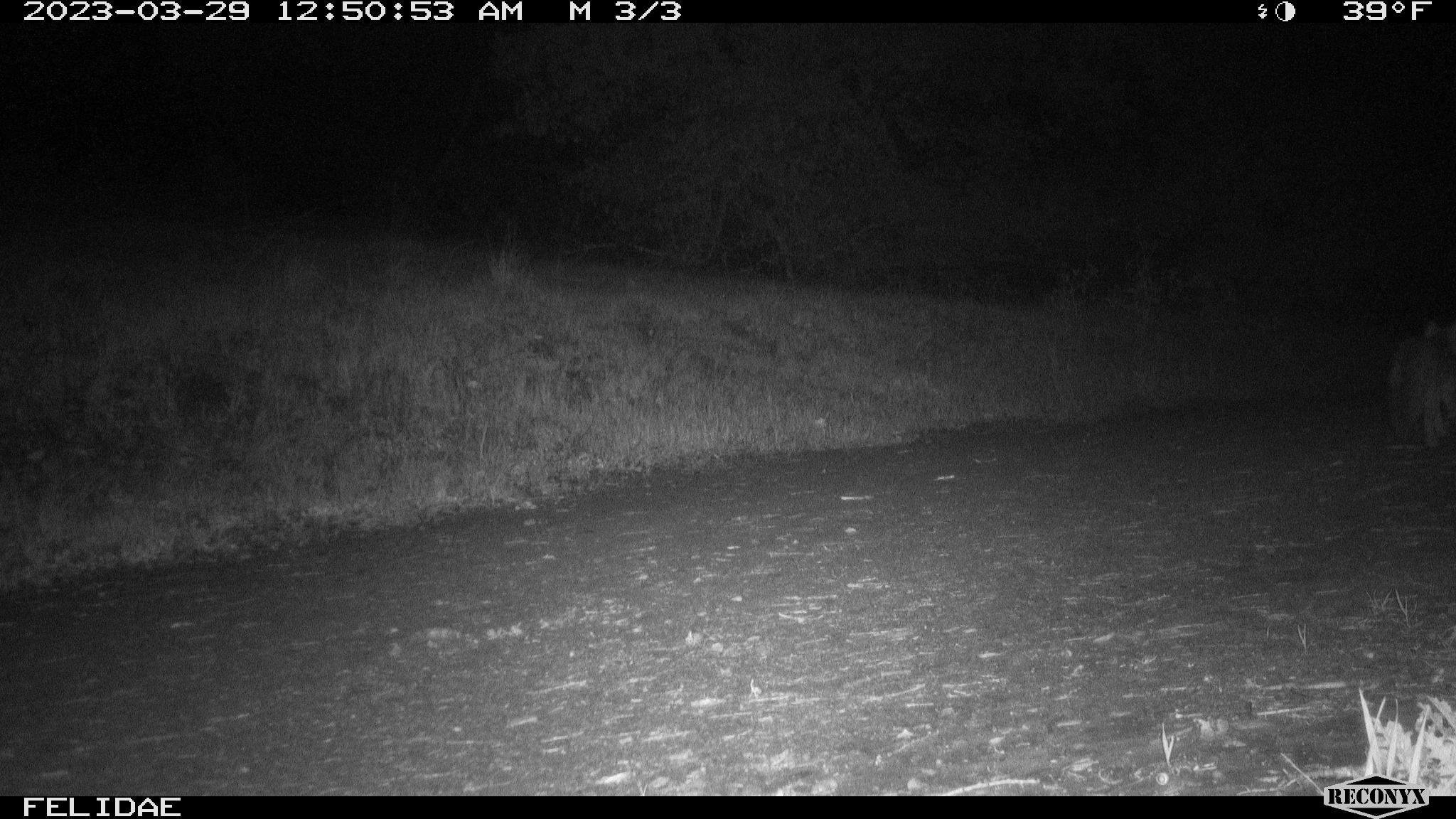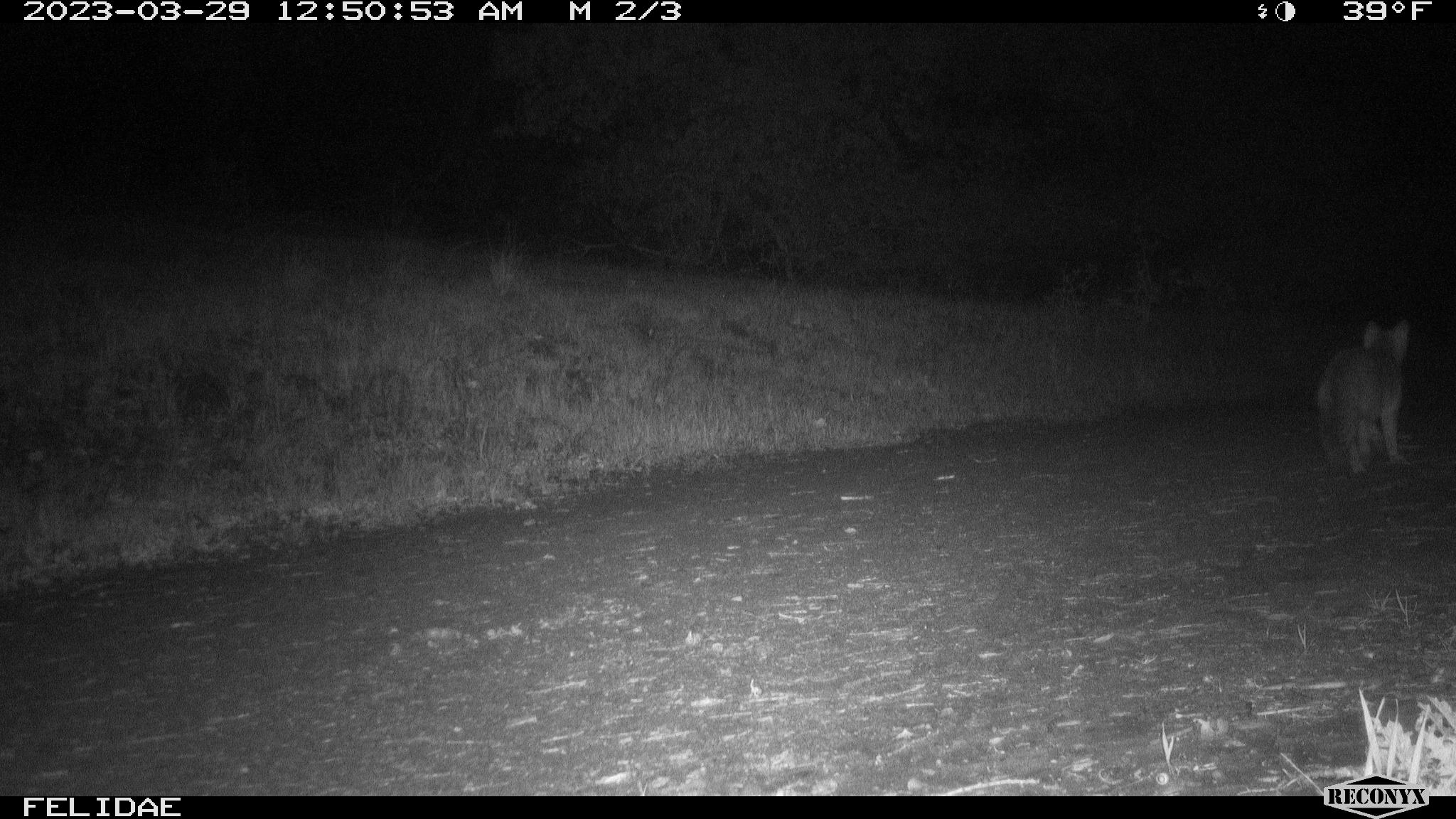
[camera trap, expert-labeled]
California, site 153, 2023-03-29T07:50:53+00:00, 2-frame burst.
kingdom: Animalia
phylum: Chordata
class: Mammalia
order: Carnivora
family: Canidae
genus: Urocyon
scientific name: Urocyon cinereoargenteus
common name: gray fox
Gray fox (Urocyon cinereoargenteus).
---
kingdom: Animalia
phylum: Chordata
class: Mammalia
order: Carnivora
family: Felidae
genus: Lynx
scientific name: Lynx rufus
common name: bobcat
Bobcat (Lynx rufus).